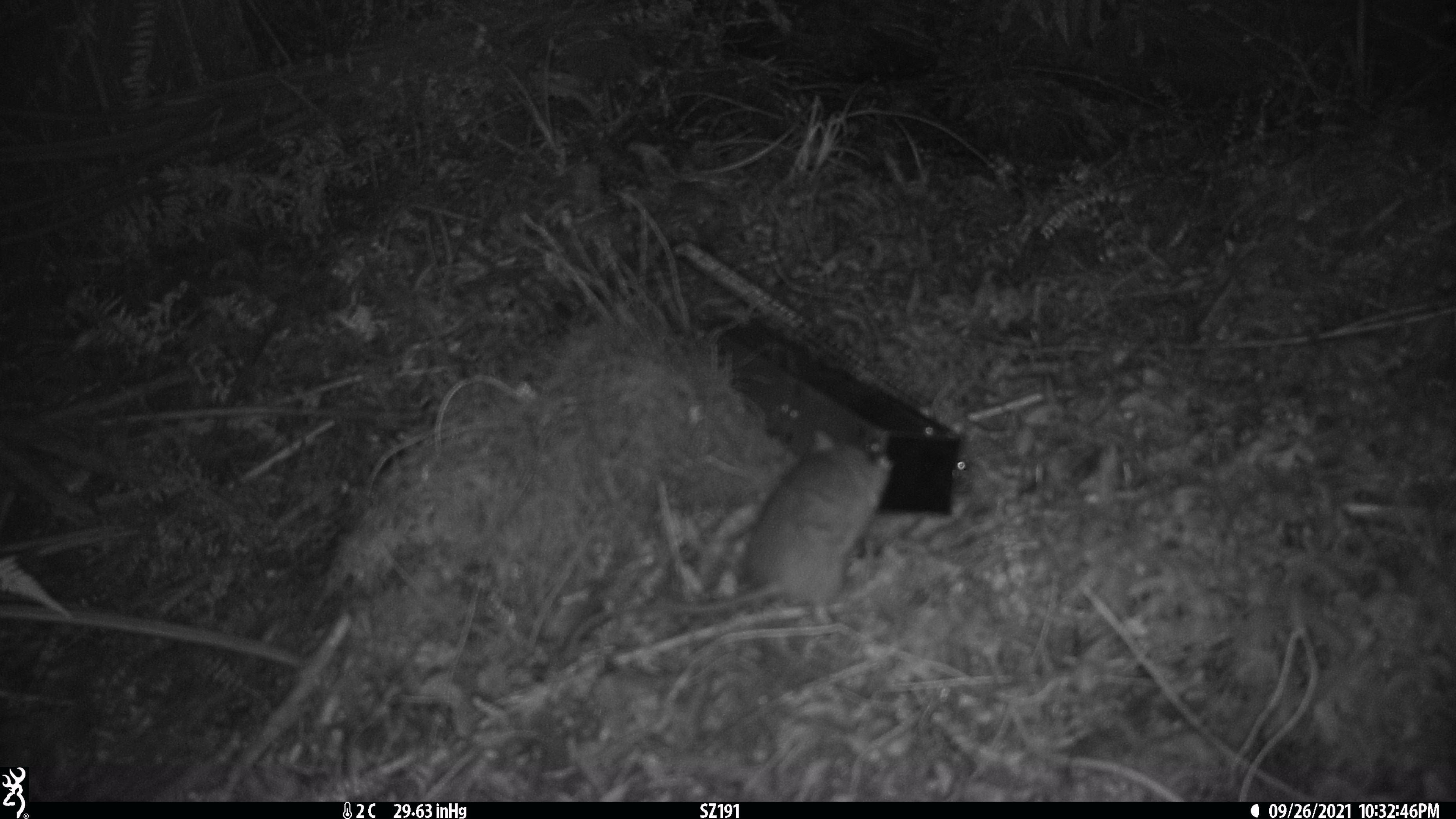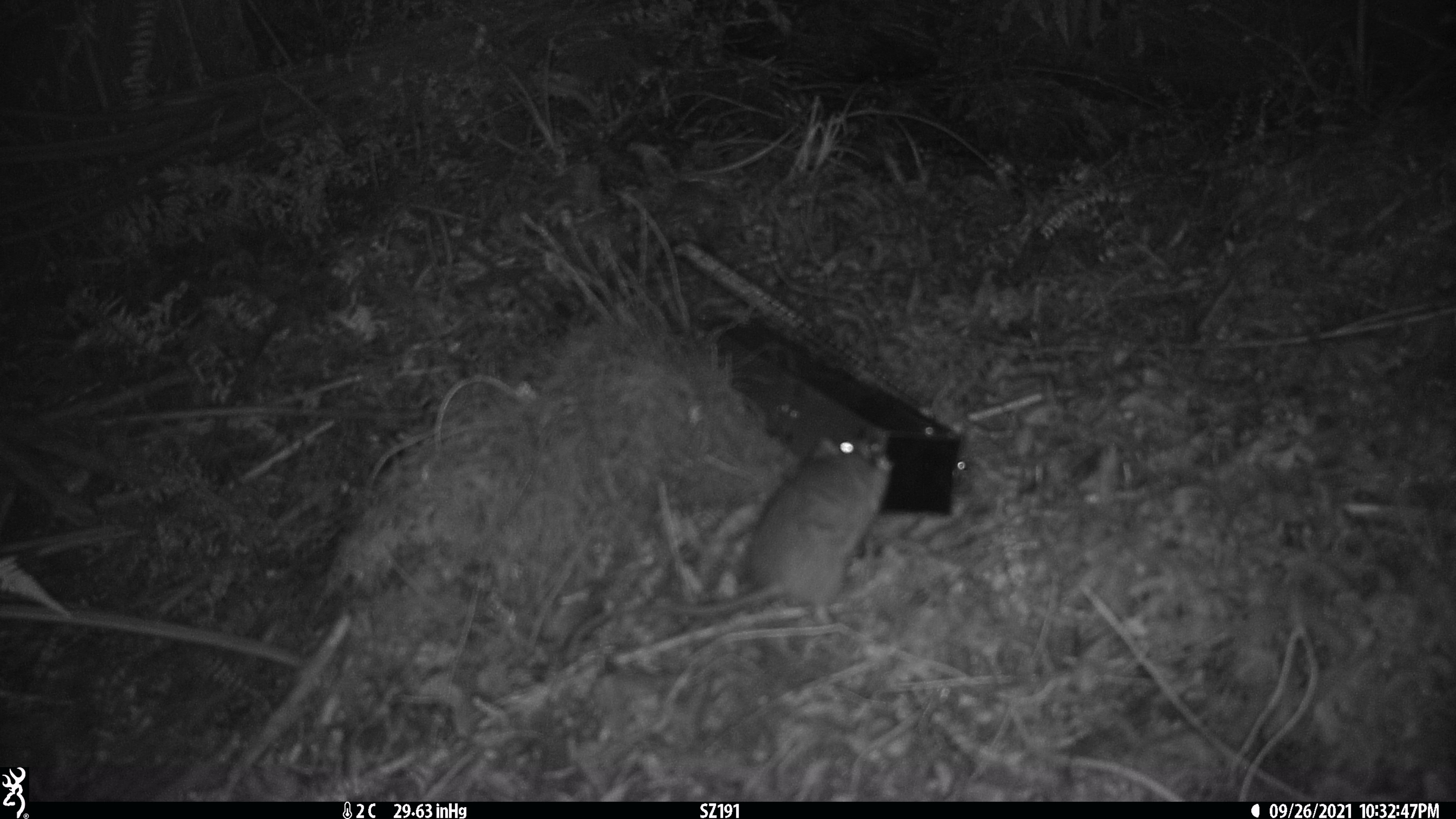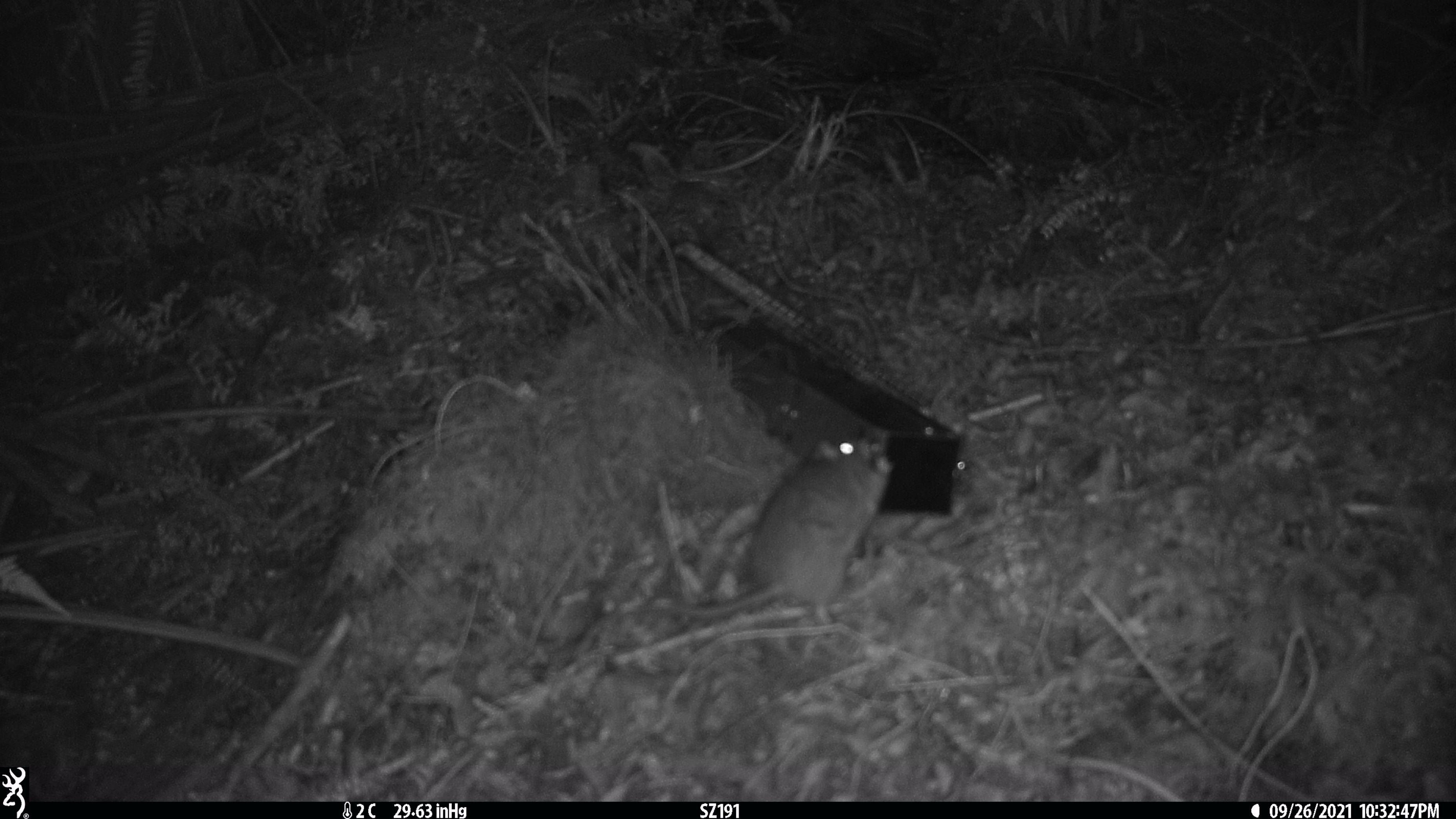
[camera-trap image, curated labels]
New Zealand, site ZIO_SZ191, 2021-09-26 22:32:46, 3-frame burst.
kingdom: Animalia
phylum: Chordata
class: Mammalia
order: Rodentia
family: Muridae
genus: Rattus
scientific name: Rattus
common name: rat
Rat (Rattus).